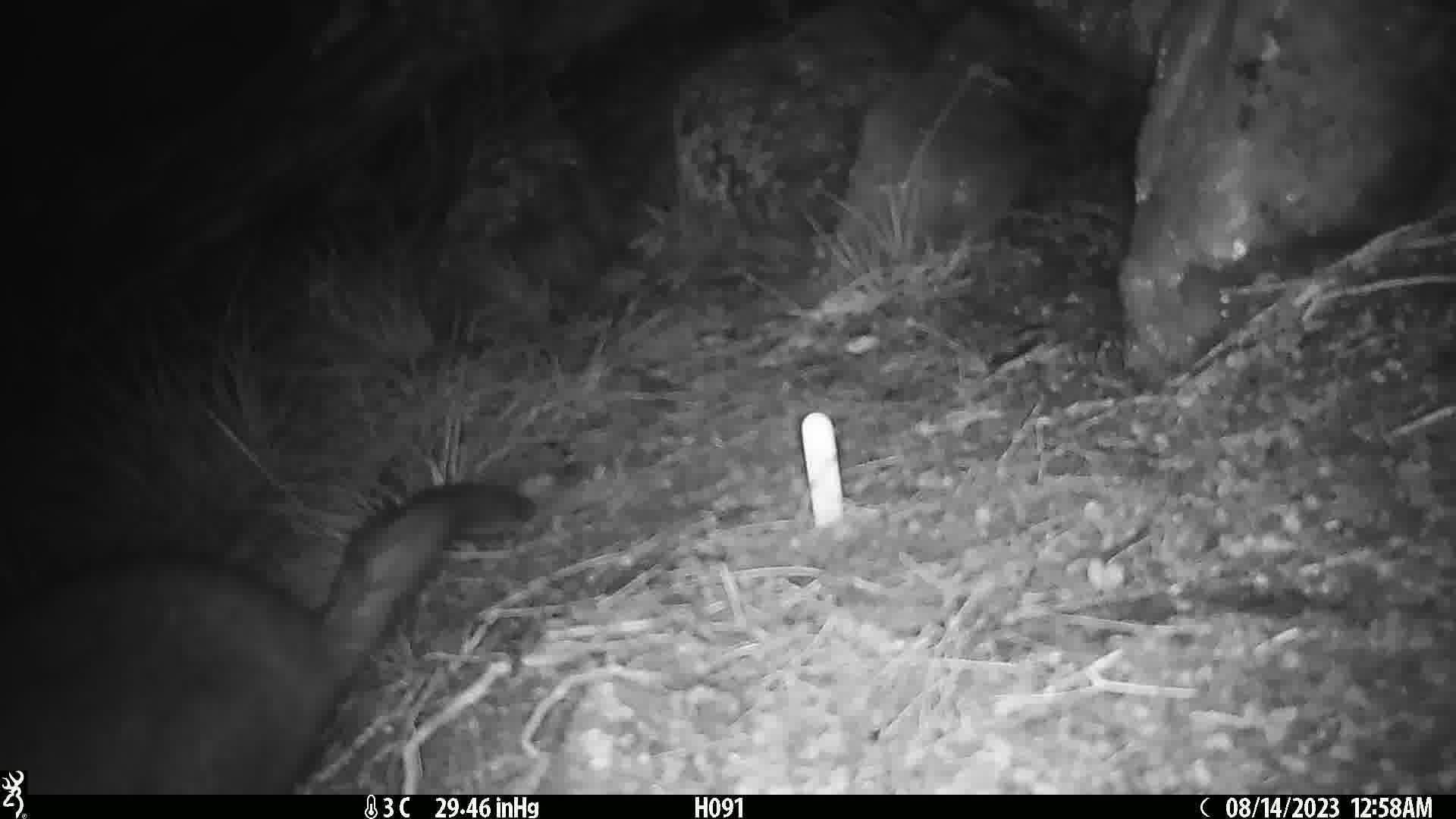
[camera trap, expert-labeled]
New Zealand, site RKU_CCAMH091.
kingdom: Animalia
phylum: Chordata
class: Mammalia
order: Diprotodontia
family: Phalangeridae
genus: Trichosurus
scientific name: Trichosurus vulpecula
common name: common brushtail possum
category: possum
Possum (common brushtail possum) (Trichosurus vulpecula).